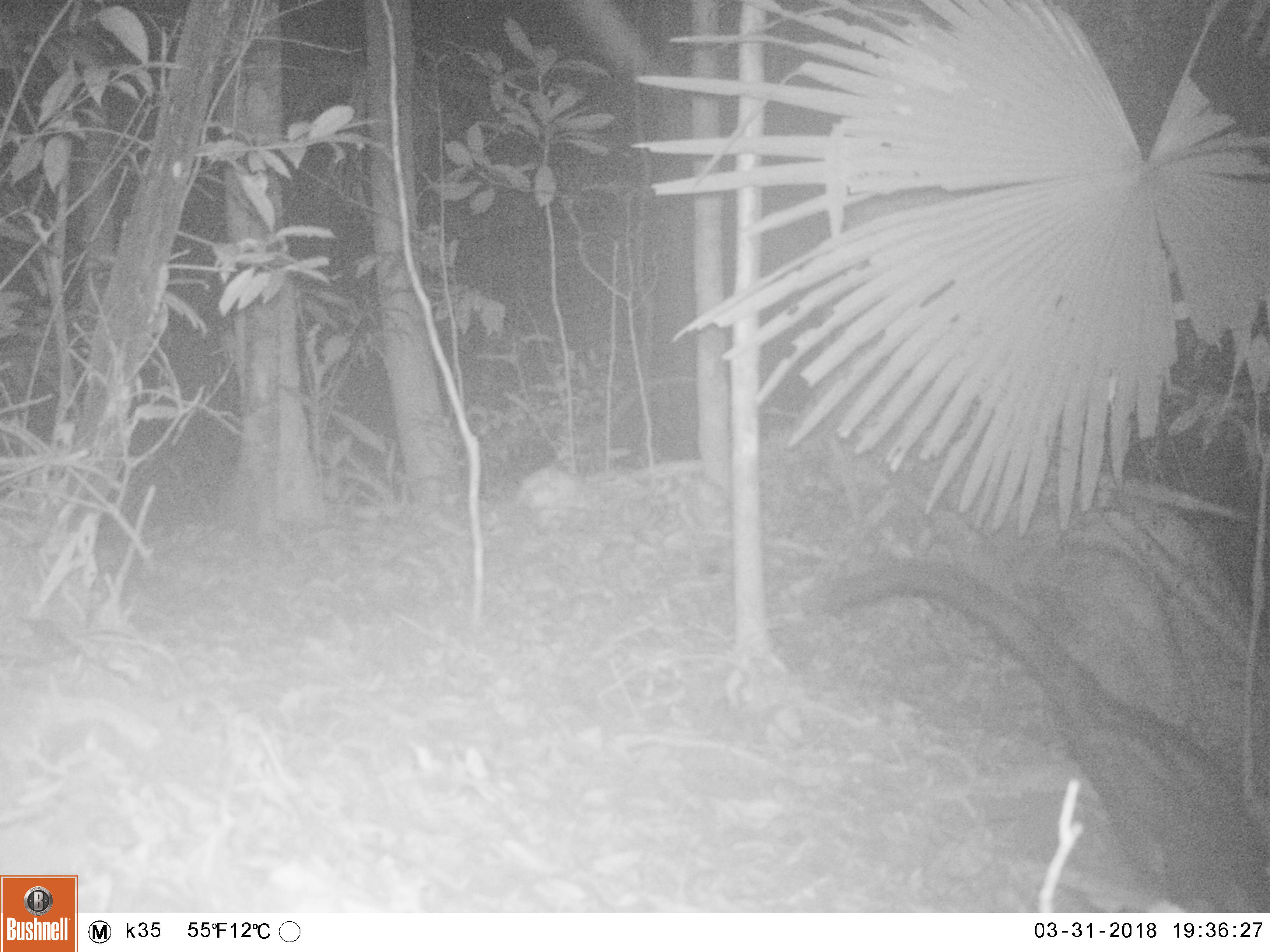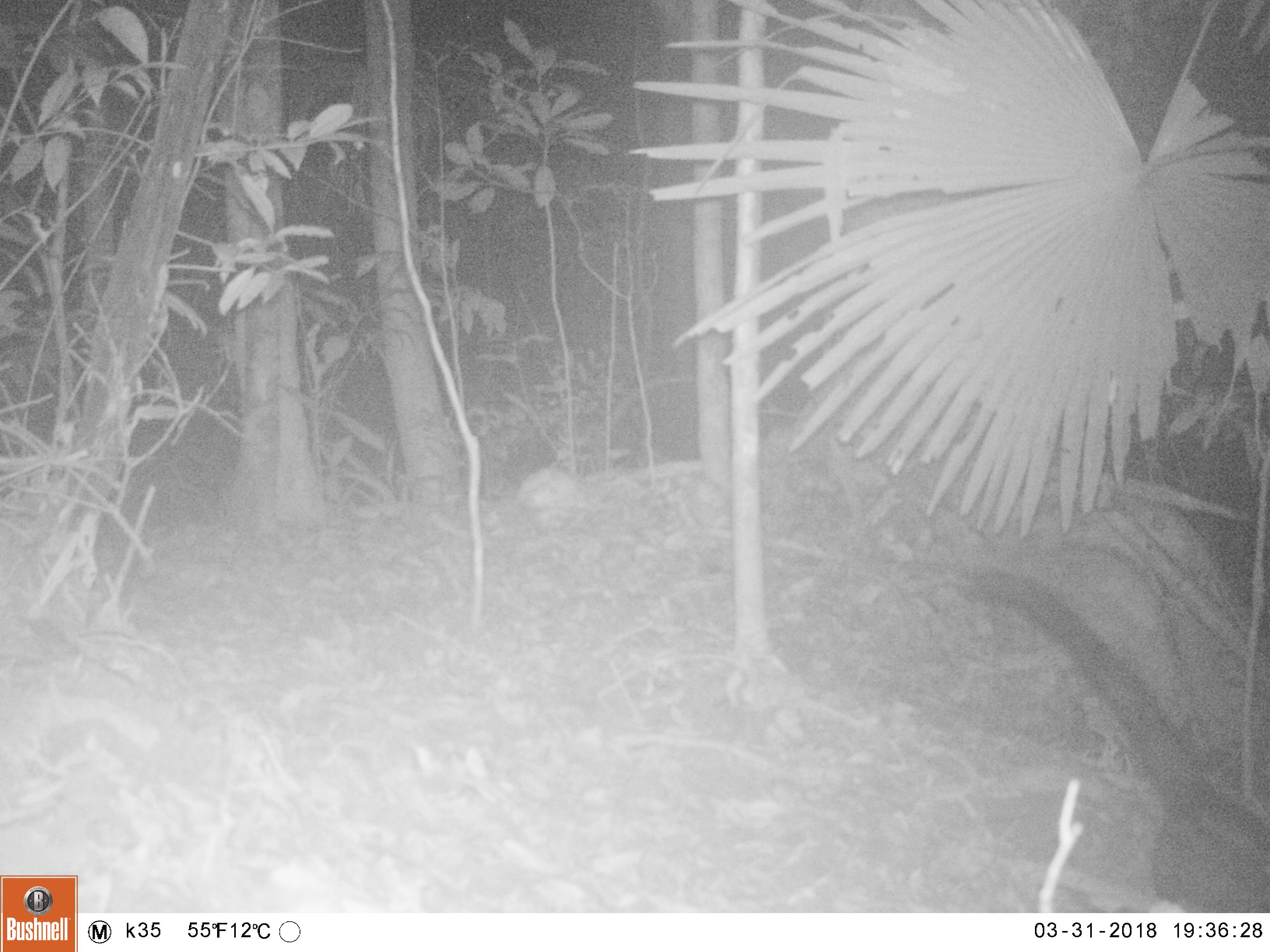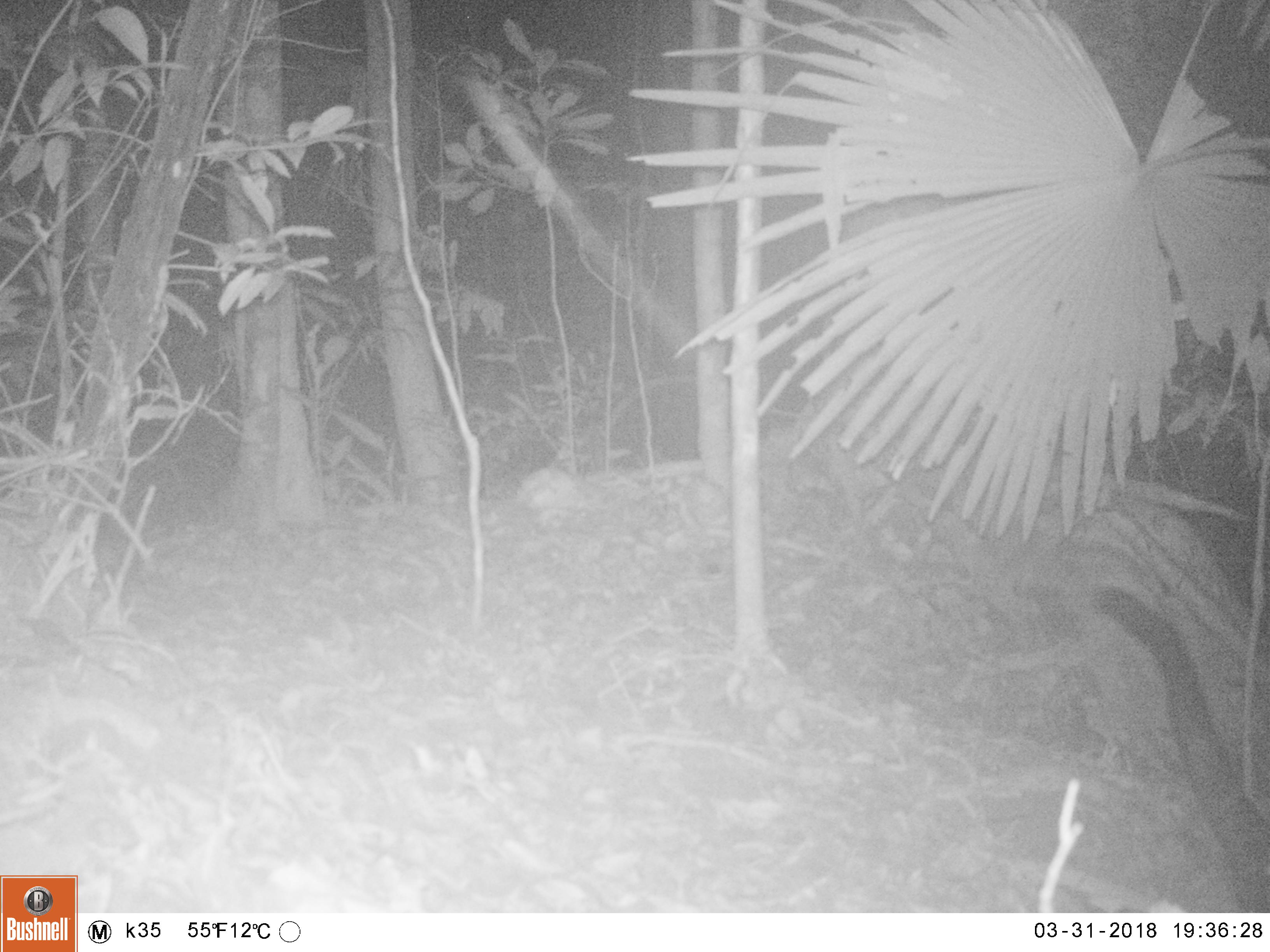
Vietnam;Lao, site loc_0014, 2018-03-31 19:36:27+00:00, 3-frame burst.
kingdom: Animalia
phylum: Chordata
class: Mammalia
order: Carnivora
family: Viverridae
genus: Paradoxurus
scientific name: Paradoxurus hermaphroditus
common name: common palm civet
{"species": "common palm civet (Paradoxurus hermaphroditus)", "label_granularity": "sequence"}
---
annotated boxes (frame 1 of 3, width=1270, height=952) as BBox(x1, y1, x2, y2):
common palm civet: BBox(817, 560, 1270, 913)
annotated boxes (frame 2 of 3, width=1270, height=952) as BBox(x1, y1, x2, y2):
common palm civet: BBox(958, 564, 1270, 913)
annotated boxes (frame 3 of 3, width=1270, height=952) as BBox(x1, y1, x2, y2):
common palm civet: BBox(1093, 583, 1270, 911)